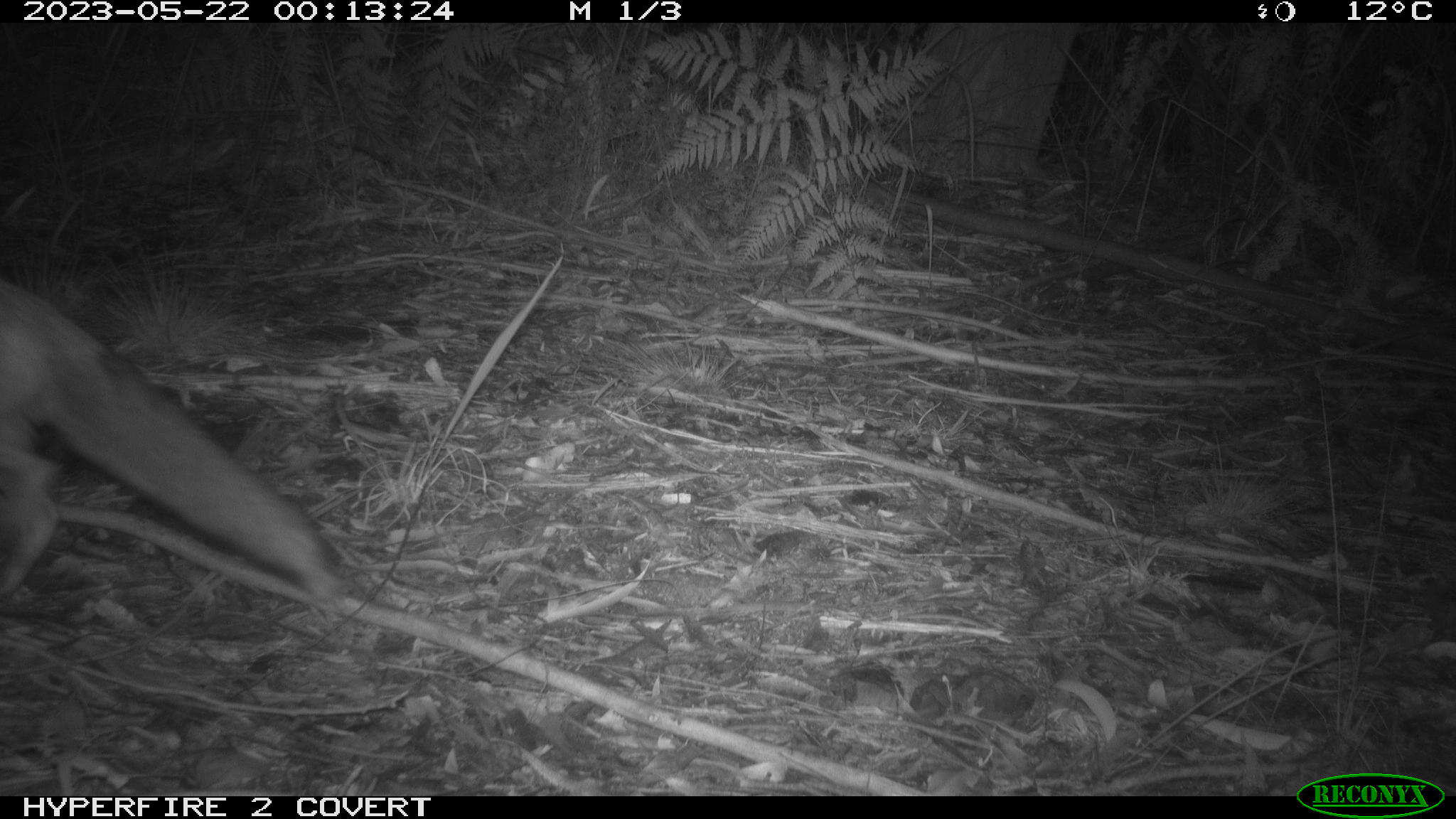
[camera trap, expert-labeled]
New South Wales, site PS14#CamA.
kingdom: Animalia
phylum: Chordata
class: Mammalia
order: Carnivora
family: Canidae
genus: Vulpes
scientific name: Vulpes vulpes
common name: red fox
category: fox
Fox (red fox) (Vulpes vulpes).